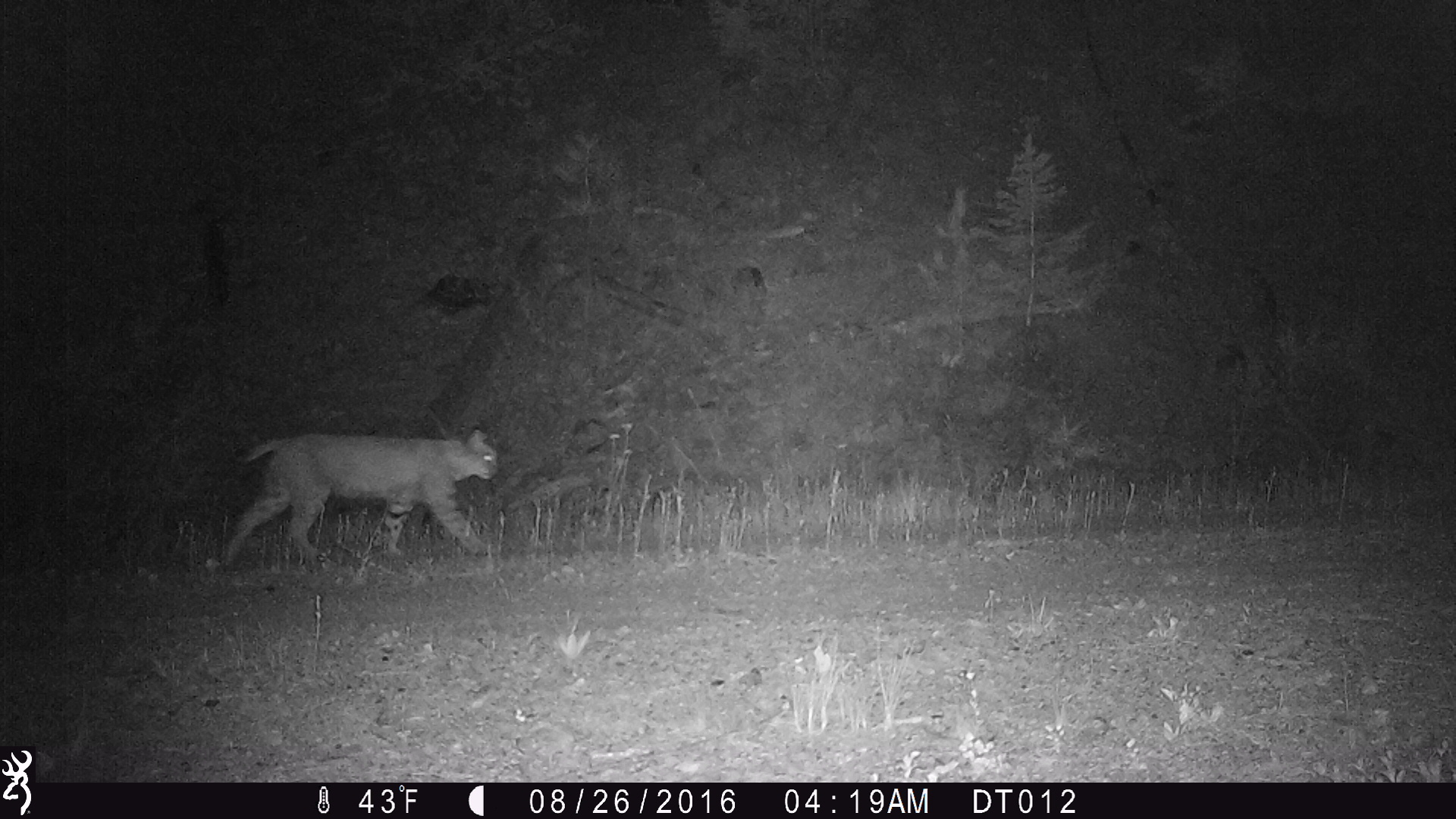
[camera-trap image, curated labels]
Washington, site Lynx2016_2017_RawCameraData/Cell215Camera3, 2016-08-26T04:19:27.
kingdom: Animalia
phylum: Chordata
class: Mammalia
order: Carnivora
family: Felidae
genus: Lynx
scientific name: Lynx rufus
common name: bobcat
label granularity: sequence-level